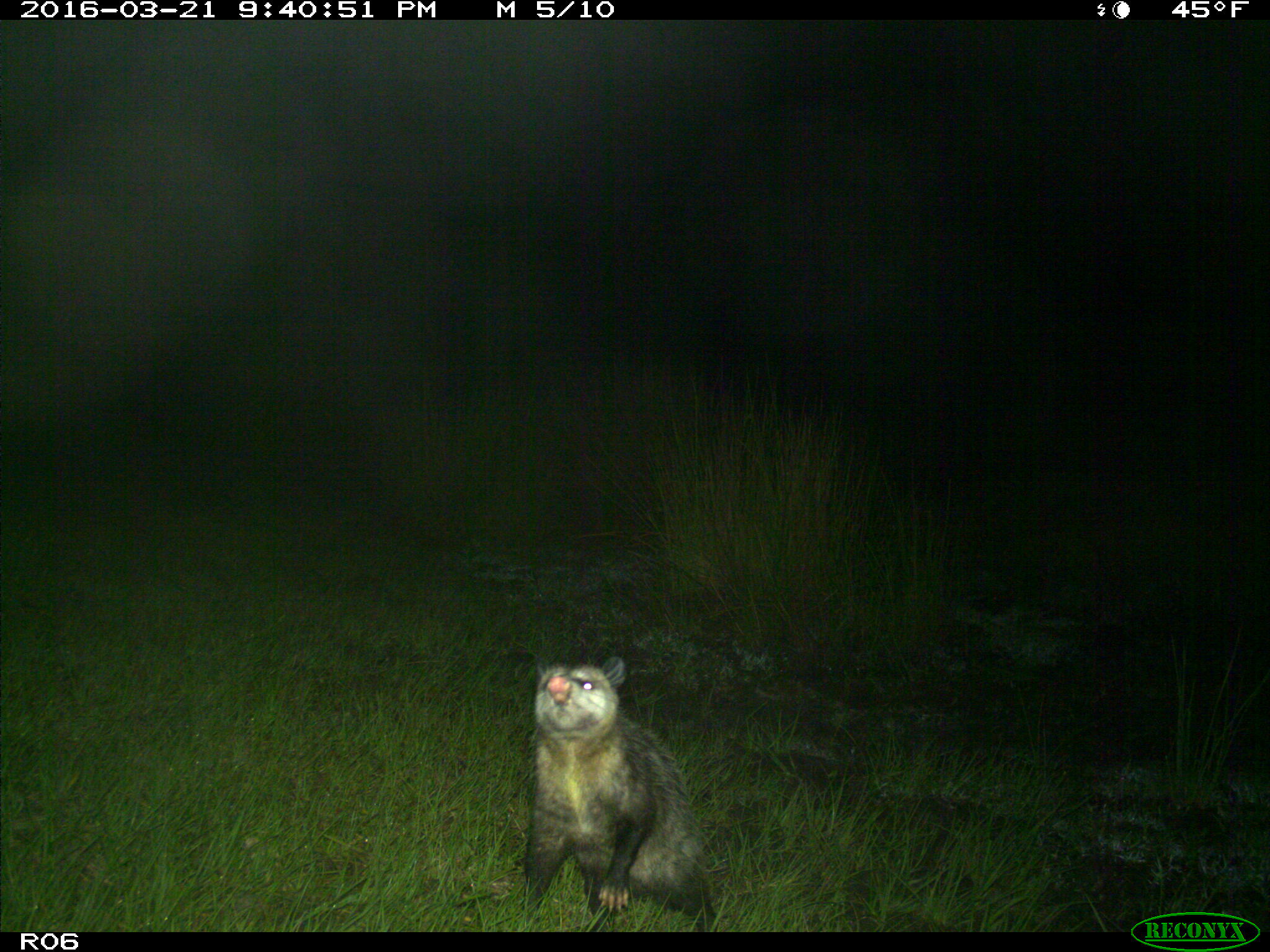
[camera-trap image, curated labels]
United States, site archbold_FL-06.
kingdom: Animalia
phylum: Chordata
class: Mammalia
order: Didelphimorphia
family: Didelphidae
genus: Didelphis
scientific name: Didelphis virginiana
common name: virginia opossum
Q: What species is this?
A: Didelphis virginiana (virginia opossum).